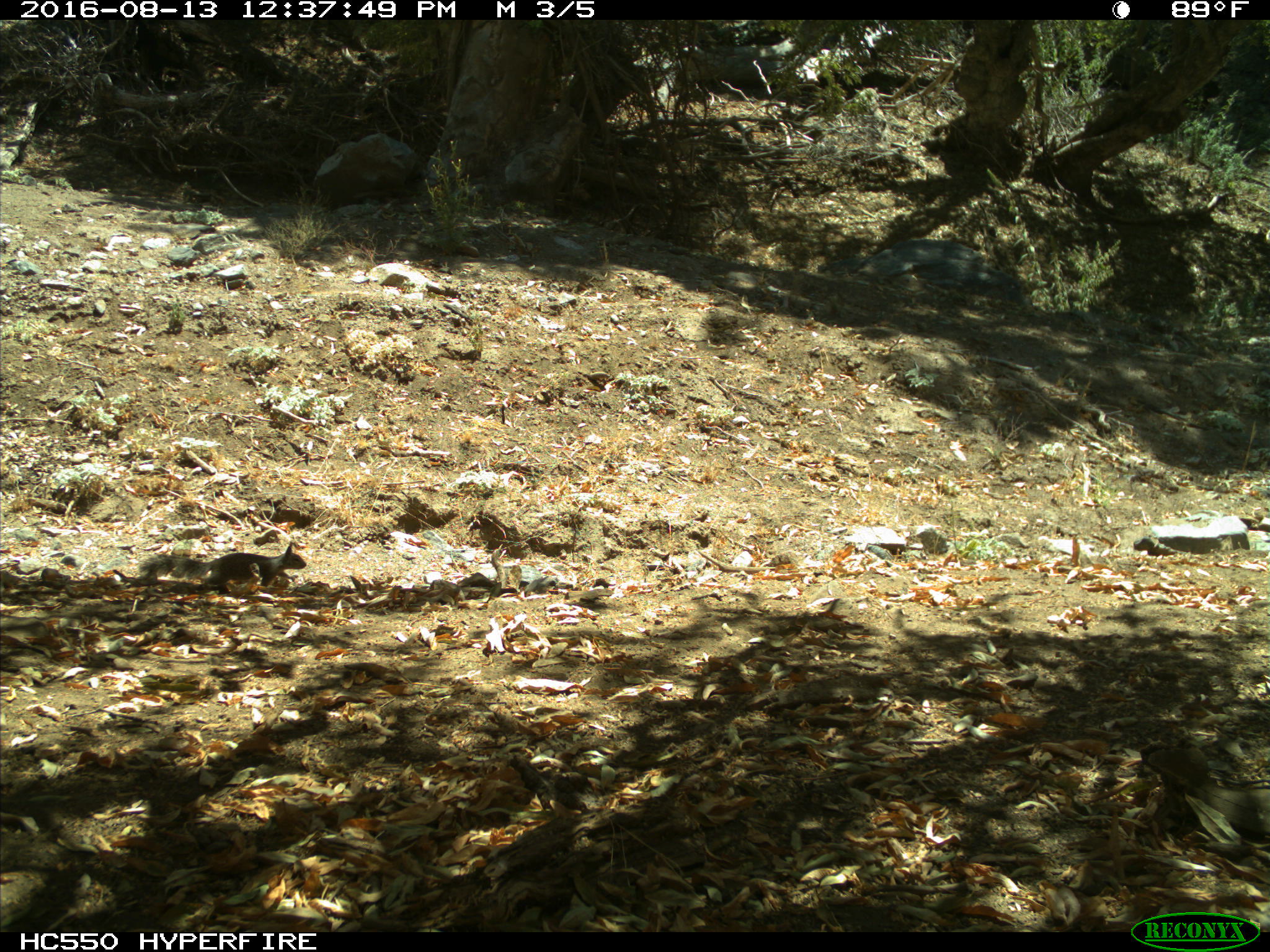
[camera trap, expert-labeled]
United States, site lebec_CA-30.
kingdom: Animalia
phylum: Chordata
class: Mammalia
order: Rodentia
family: Sciuridae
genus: Otospermophilus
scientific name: Otospermophilus beecheyi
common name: california ground squirrel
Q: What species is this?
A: Otospermophilus beecheyi (california ground squirrel).